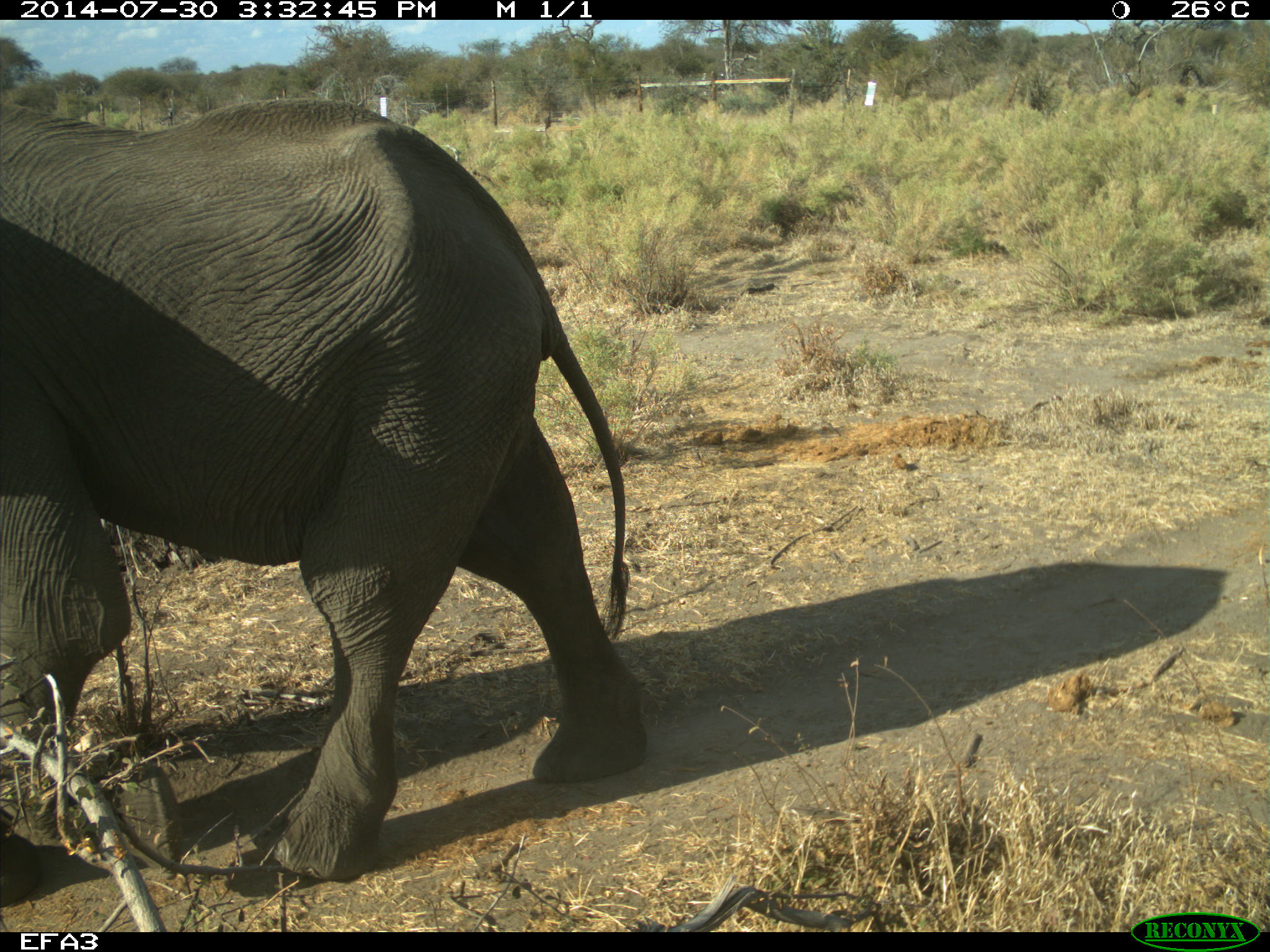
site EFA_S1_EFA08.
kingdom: Animalia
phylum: Chordata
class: Mammalia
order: Proboscidea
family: Elephantidae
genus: Loxodonta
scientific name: Loxodonta africana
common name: african bush elephant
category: elephant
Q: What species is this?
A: Elephant (african bush elephant) (Loxodonta africana).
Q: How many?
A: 1.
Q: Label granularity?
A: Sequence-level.